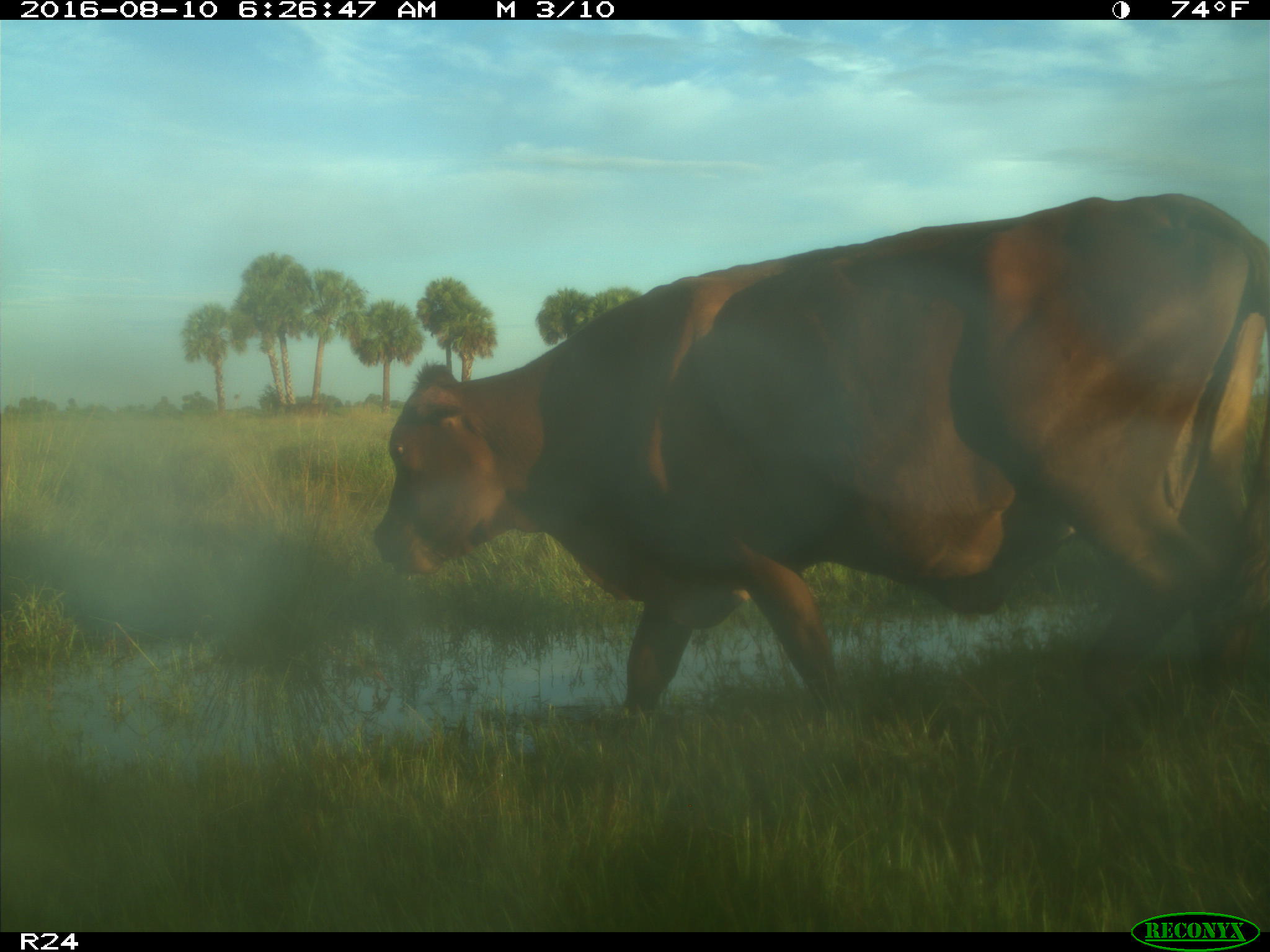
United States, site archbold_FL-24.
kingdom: Animalia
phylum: Chordata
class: Mammalia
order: Artiodactyla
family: Bovidae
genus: Bos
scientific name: Bos taurus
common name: domestic cow